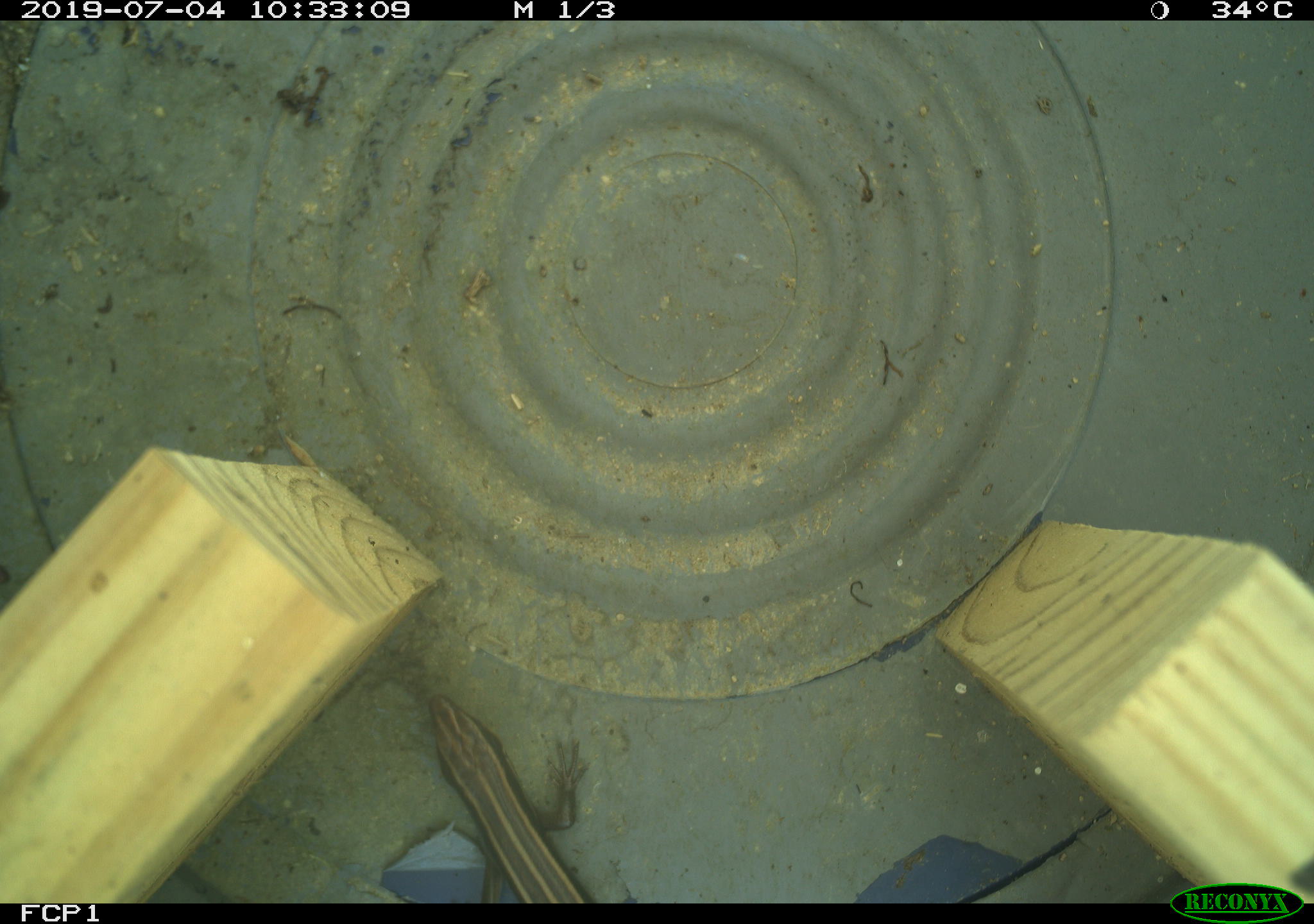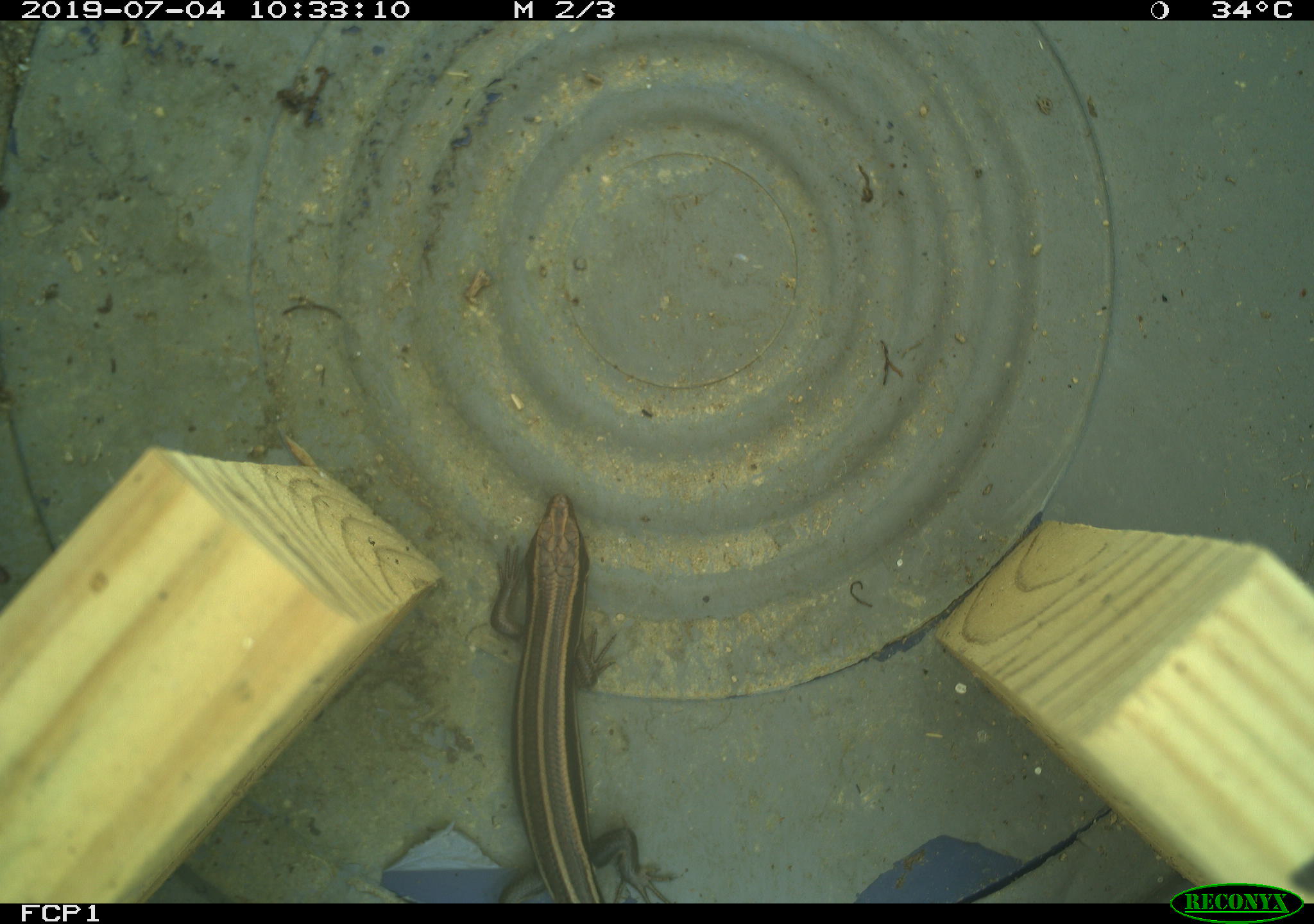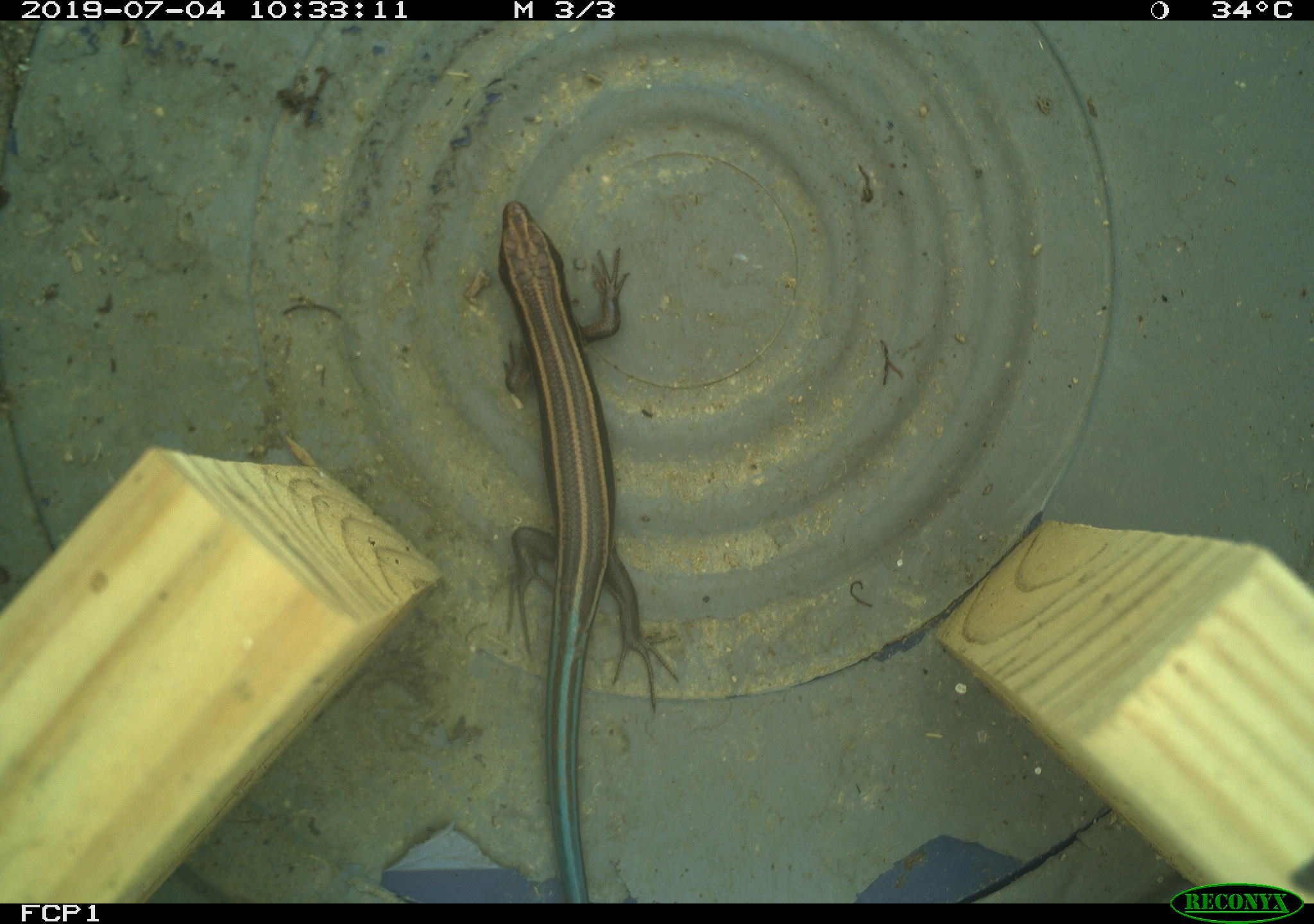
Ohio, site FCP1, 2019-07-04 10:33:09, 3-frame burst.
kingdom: Animalia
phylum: Chordata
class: Reptilia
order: Squamata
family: Scincidae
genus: Plestiodon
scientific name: Plestiodon fasciatus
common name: common five-lined skink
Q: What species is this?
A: Common five-lined skink (Plestiodon fasciatus).